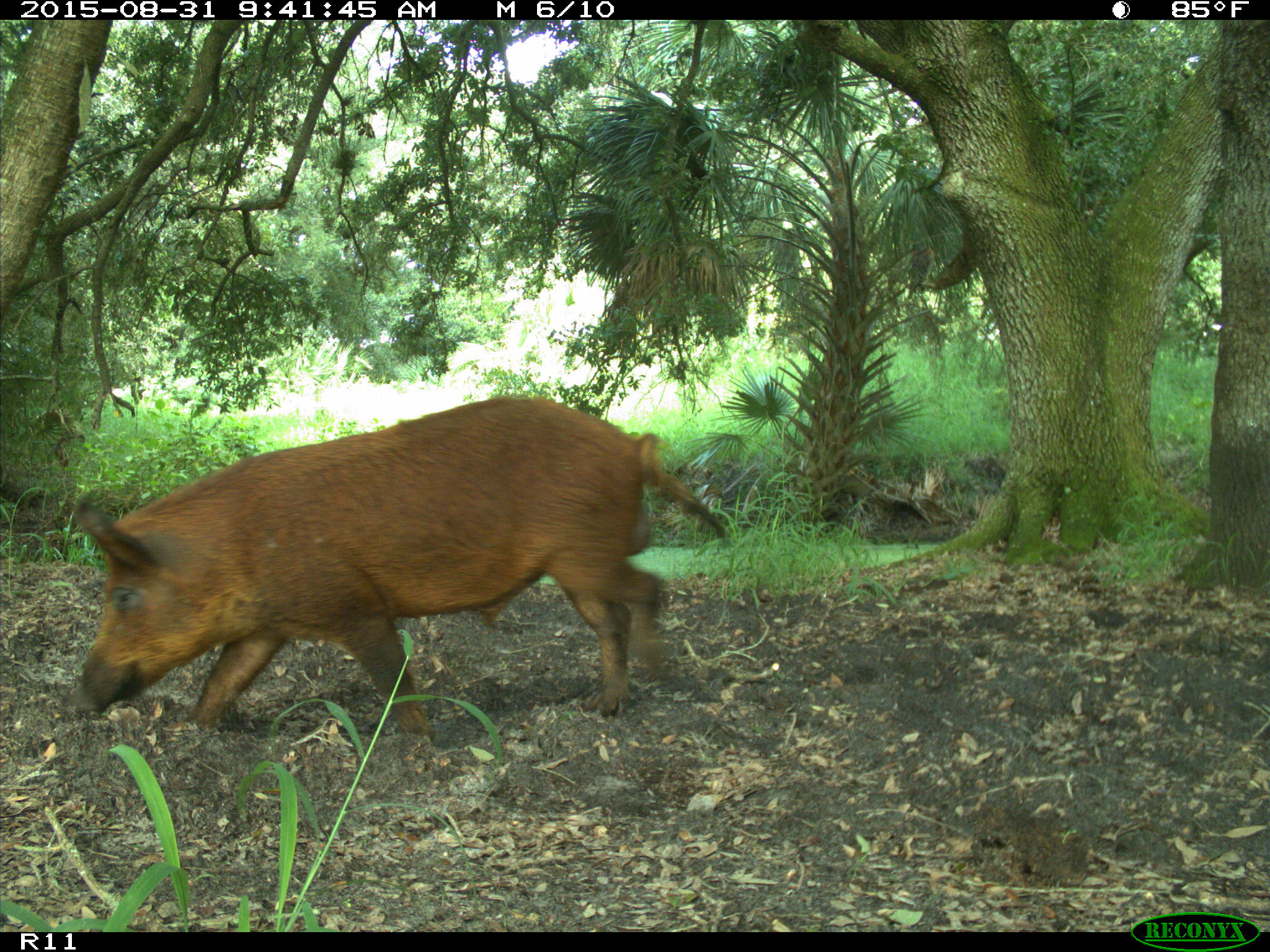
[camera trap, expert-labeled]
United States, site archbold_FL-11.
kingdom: Animalia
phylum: Chordata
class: Mammalia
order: Artiodactyla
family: Suidae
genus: Sus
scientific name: Sus scrofa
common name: wild boar